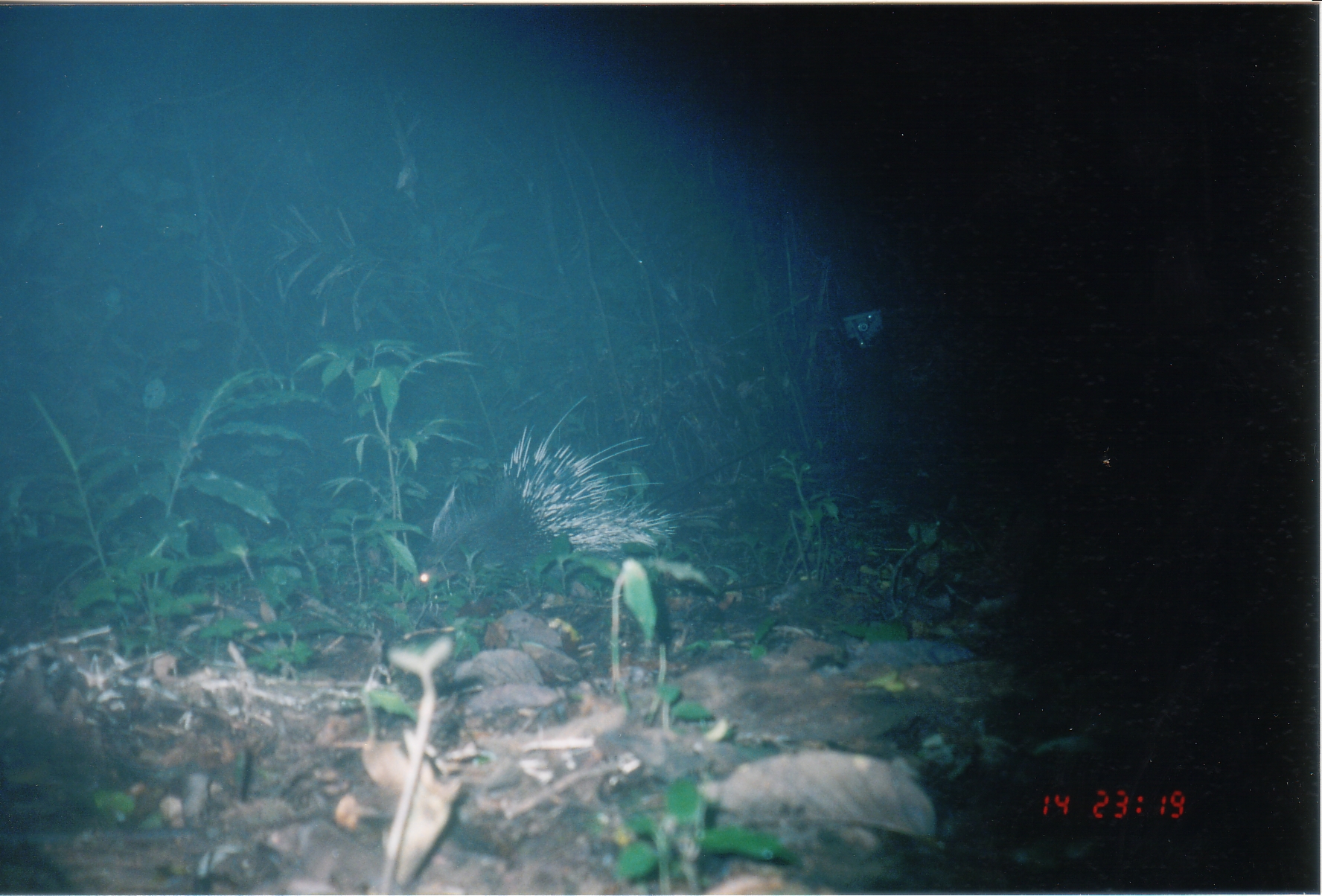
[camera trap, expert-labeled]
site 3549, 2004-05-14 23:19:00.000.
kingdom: Animalia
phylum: Chordata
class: Mammalia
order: Rodentia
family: Hystricidae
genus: Hystrix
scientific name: Hystrix brachyura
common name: east asian porcupine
Hystrix brachyura (east asian porcupine), count 1.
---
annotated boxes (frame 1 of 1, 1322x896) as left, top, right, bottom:
hystrix brachyura: 410, 395, 717, 601